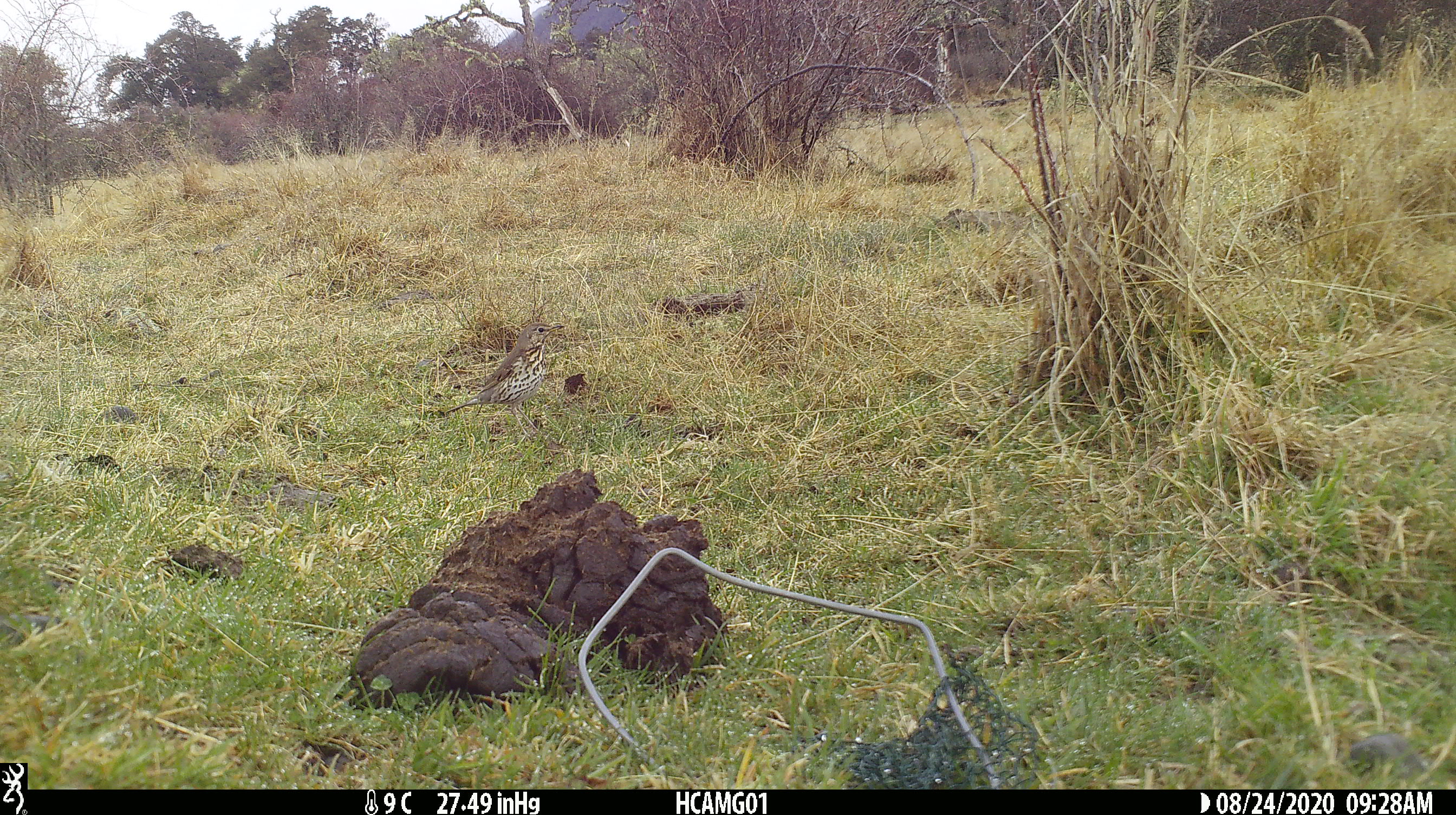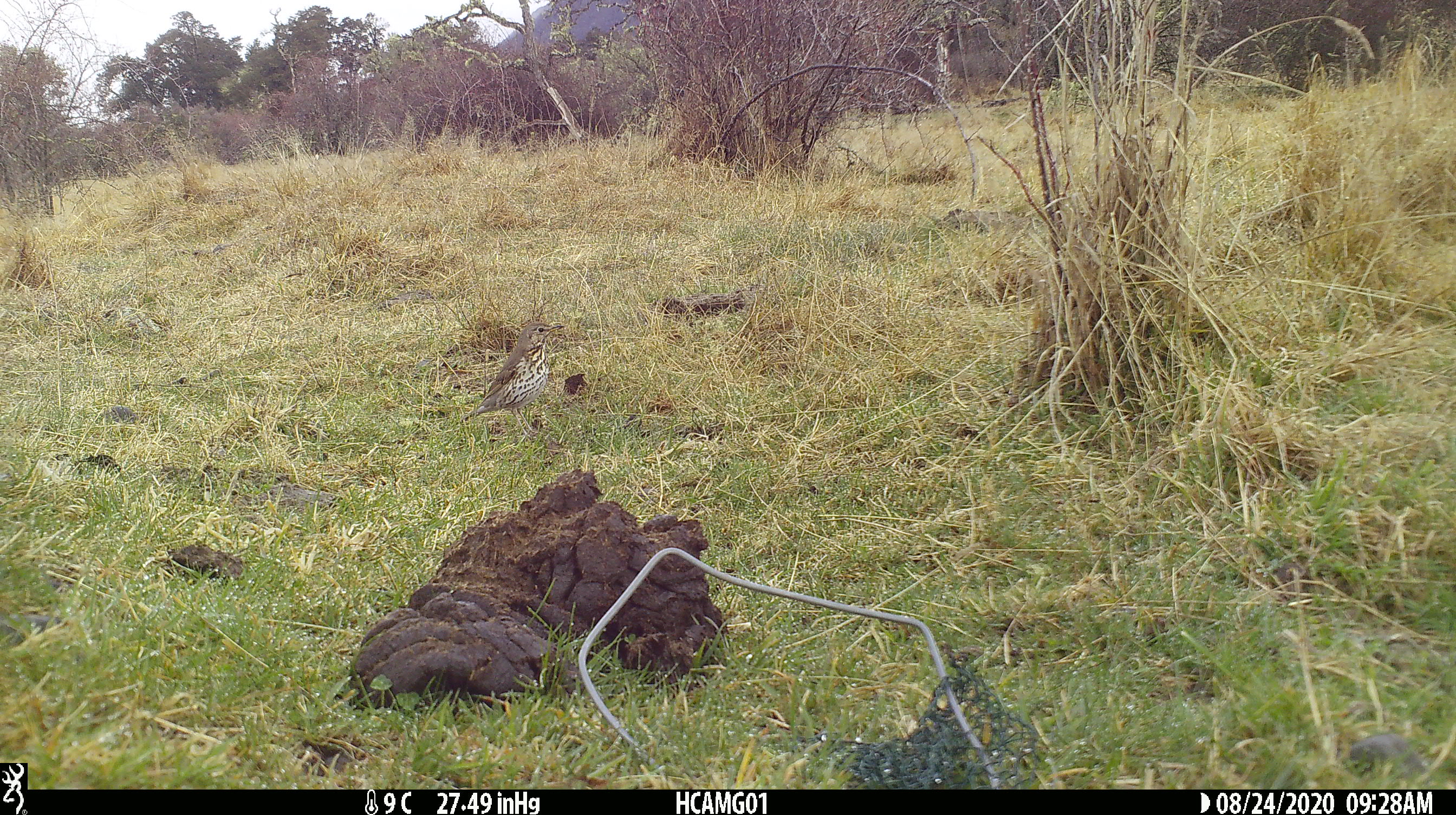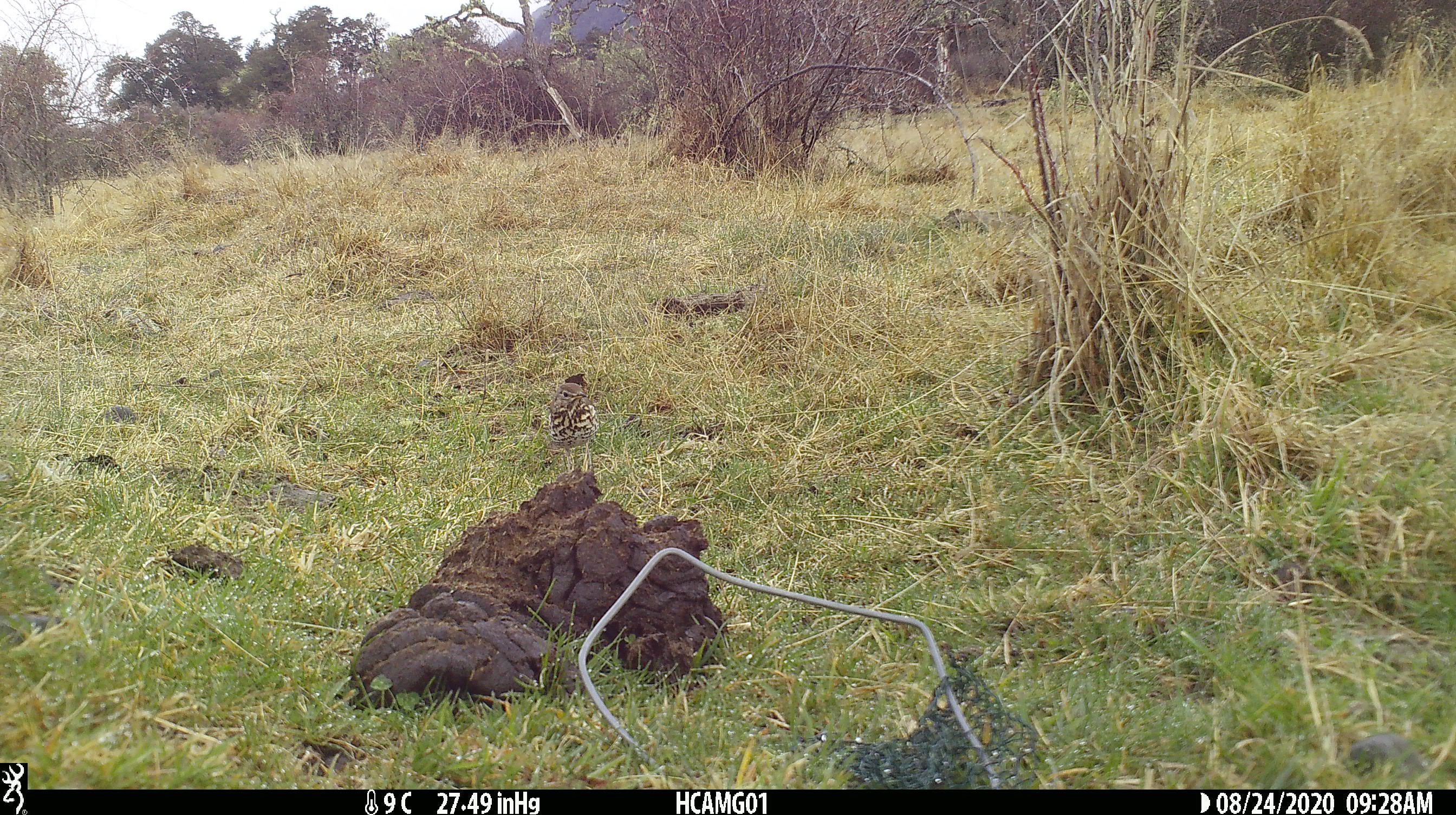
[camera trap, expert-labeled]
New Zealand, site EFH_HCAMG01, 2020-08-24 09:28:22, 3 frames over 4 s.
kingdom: Animalia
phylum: Chordata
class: Aves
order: Passeriformes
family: Turdidae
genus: Turdus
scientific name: Turdus philomelos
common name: song thrush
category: thrush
Thrush (song thrush) (Turdus philomelos).